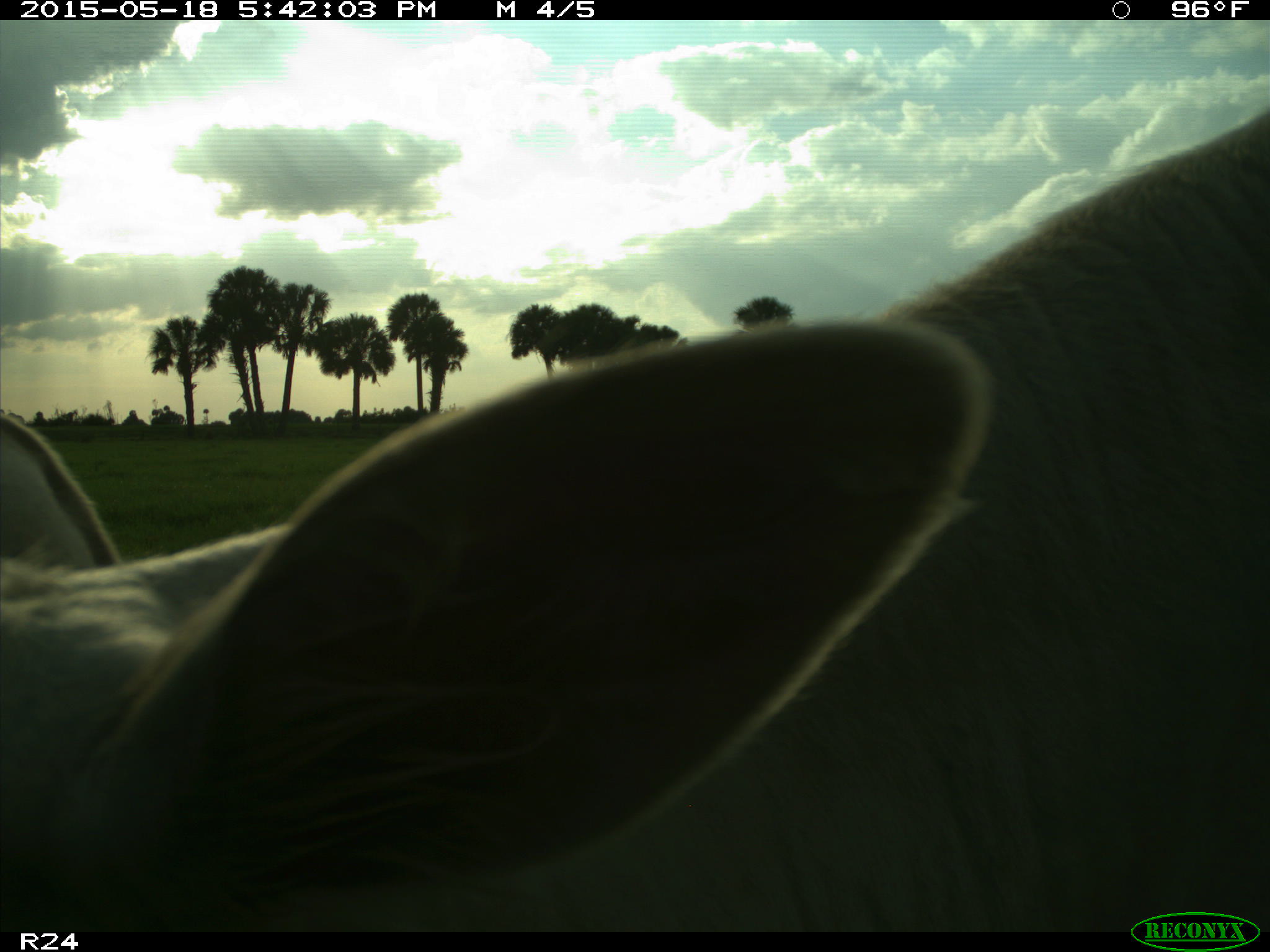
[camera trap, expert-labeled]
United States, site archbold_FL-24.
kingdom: Animalia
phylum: Chordata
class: Mammalia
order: Artiodactyla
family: Bovidae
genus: Bos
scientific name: Bos taurus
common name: domestic cow